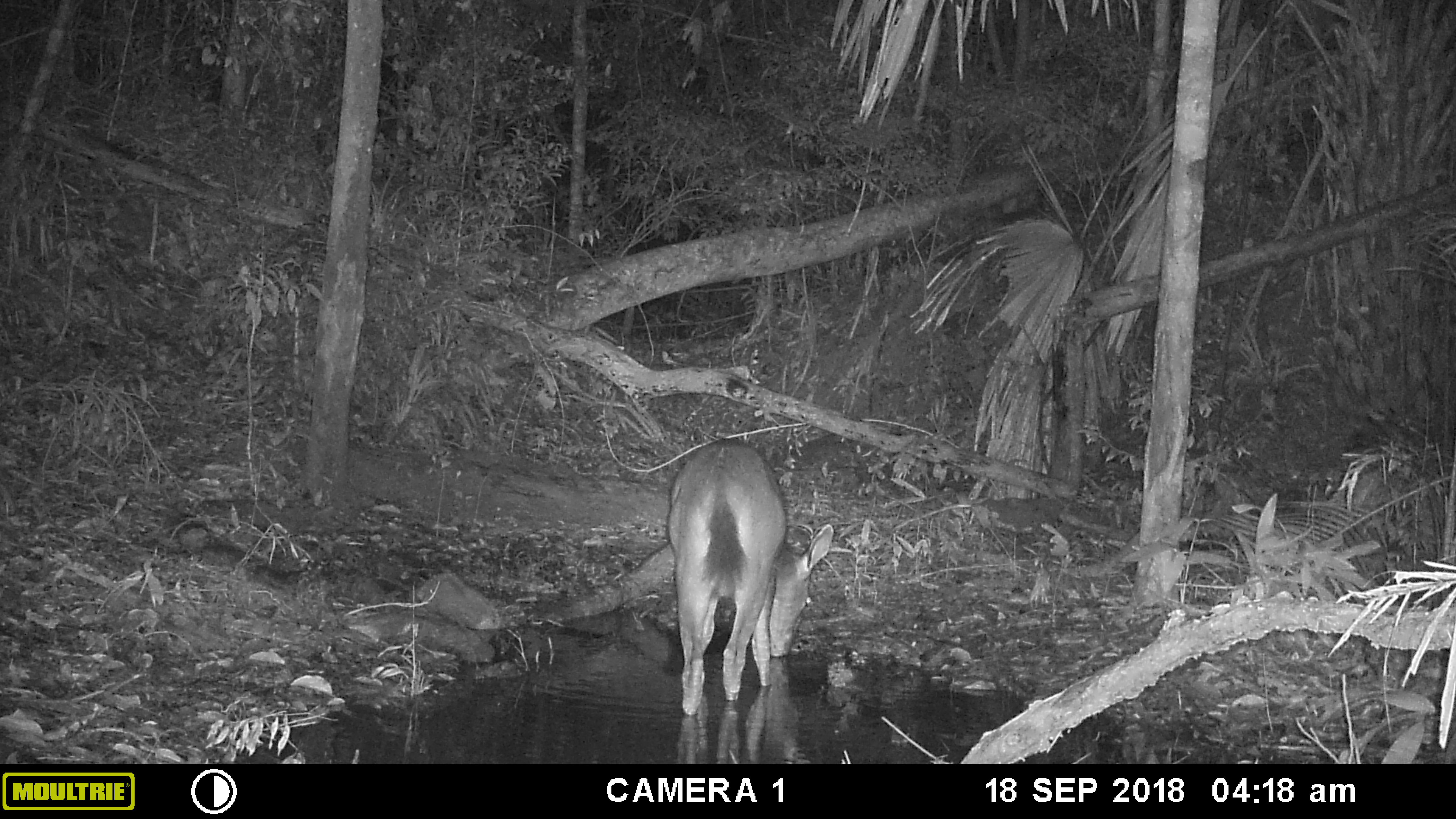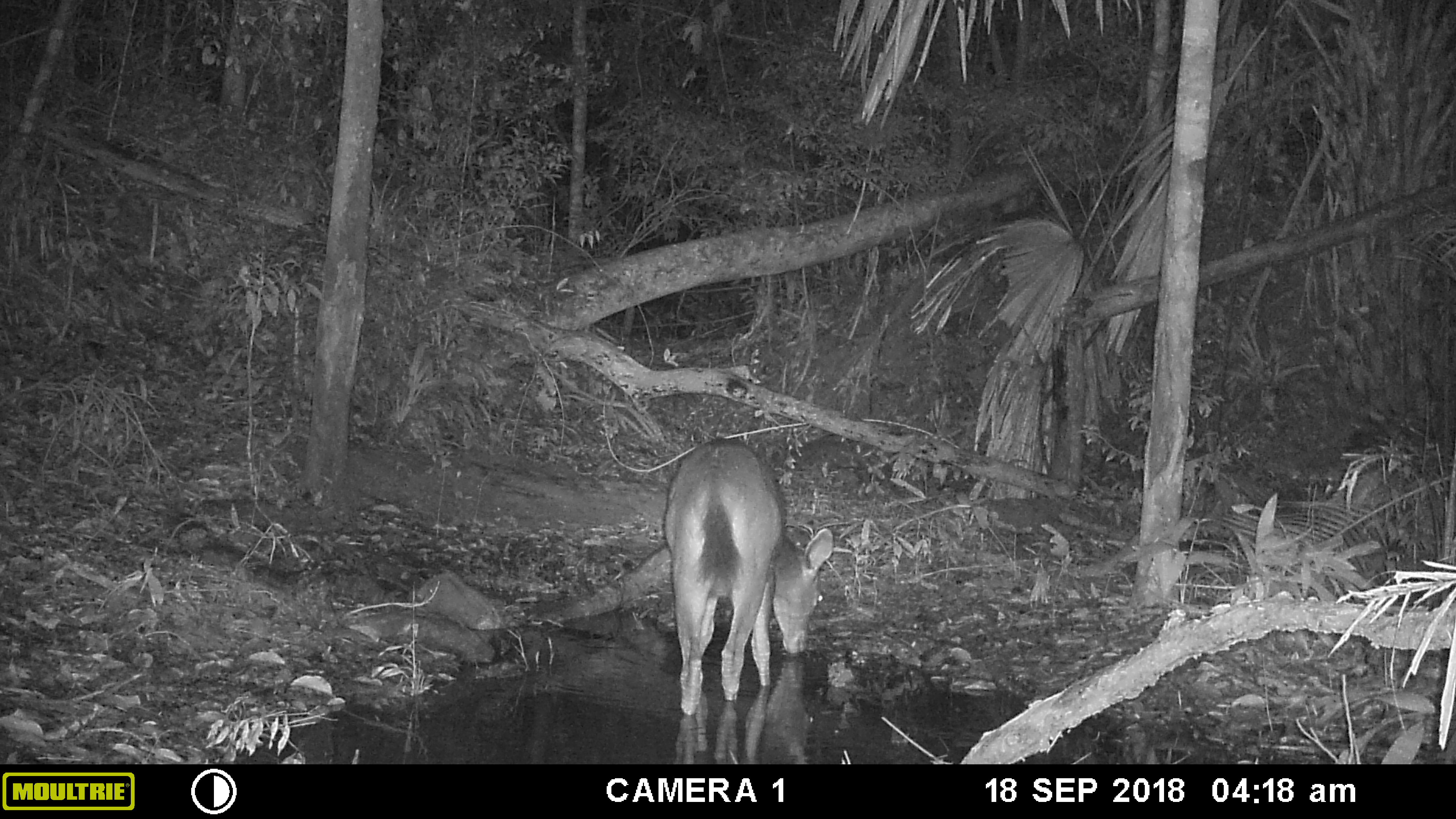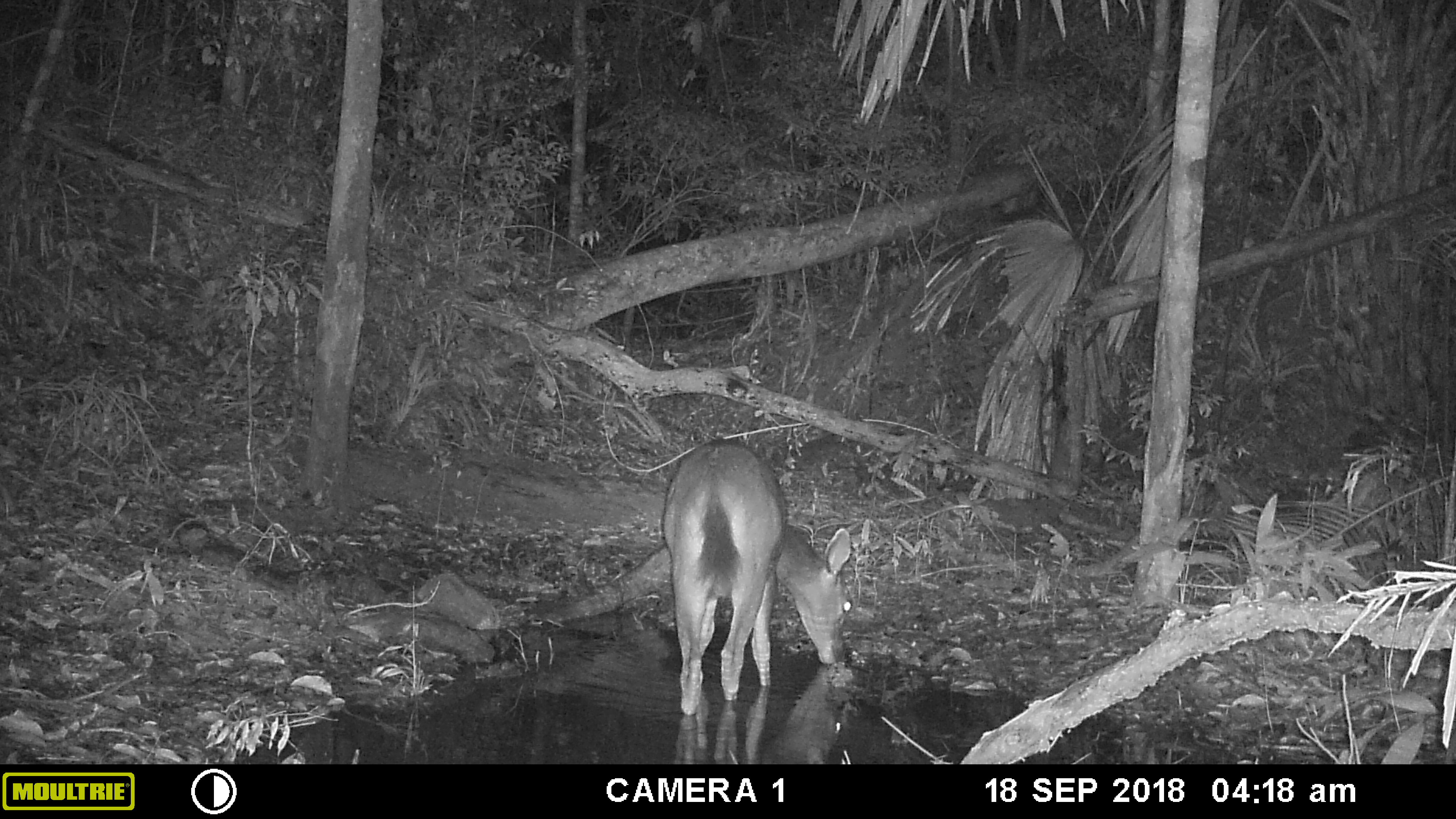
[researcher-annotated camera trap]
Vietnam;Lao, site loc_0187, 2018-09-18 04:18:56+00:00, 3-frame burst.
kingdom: Animalia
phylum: Chordata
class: Mammalia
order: Artiodactyla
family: Cervidae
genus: Rusa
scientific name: Rusa unicolor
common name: sambar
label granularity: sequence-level